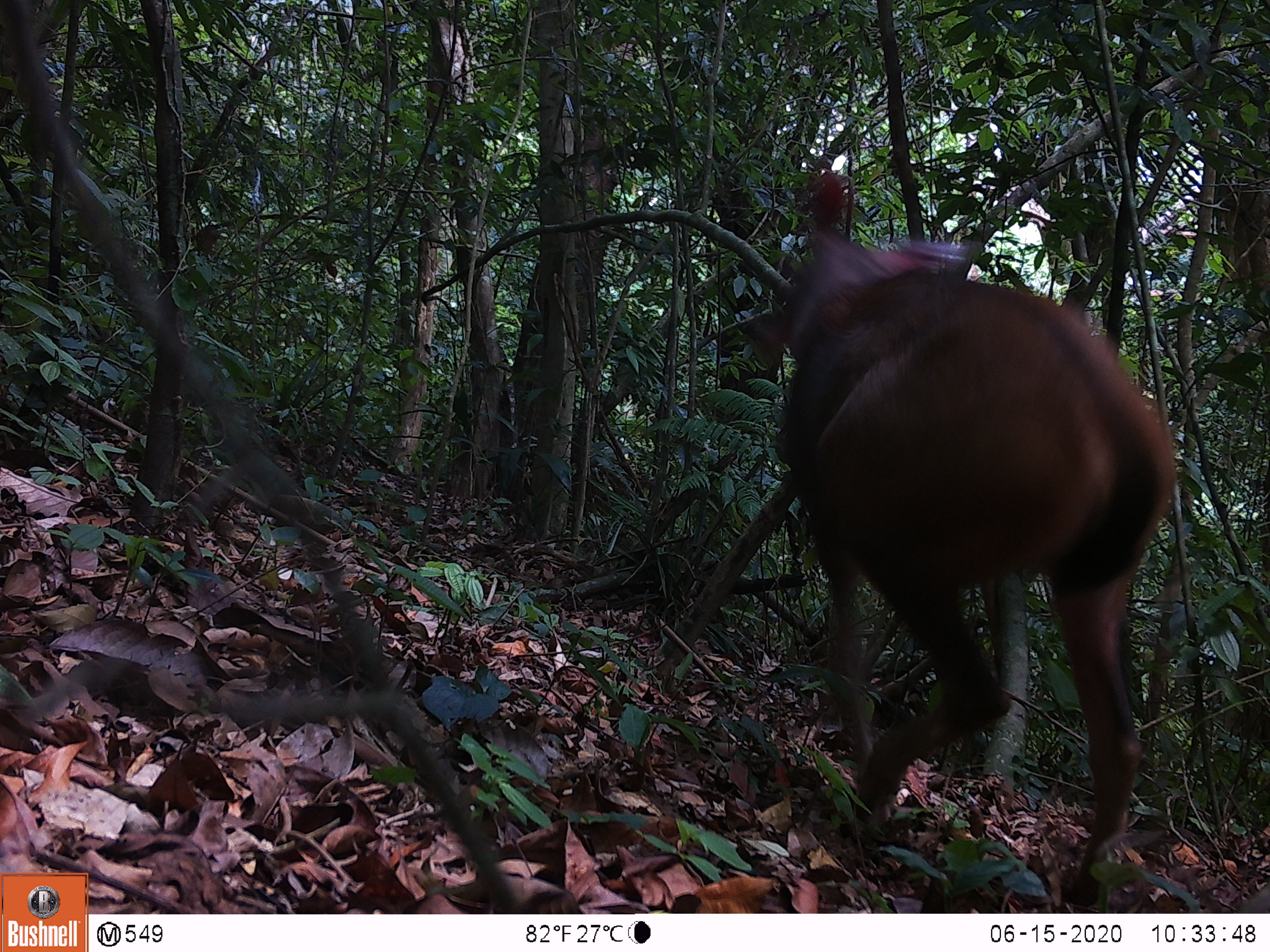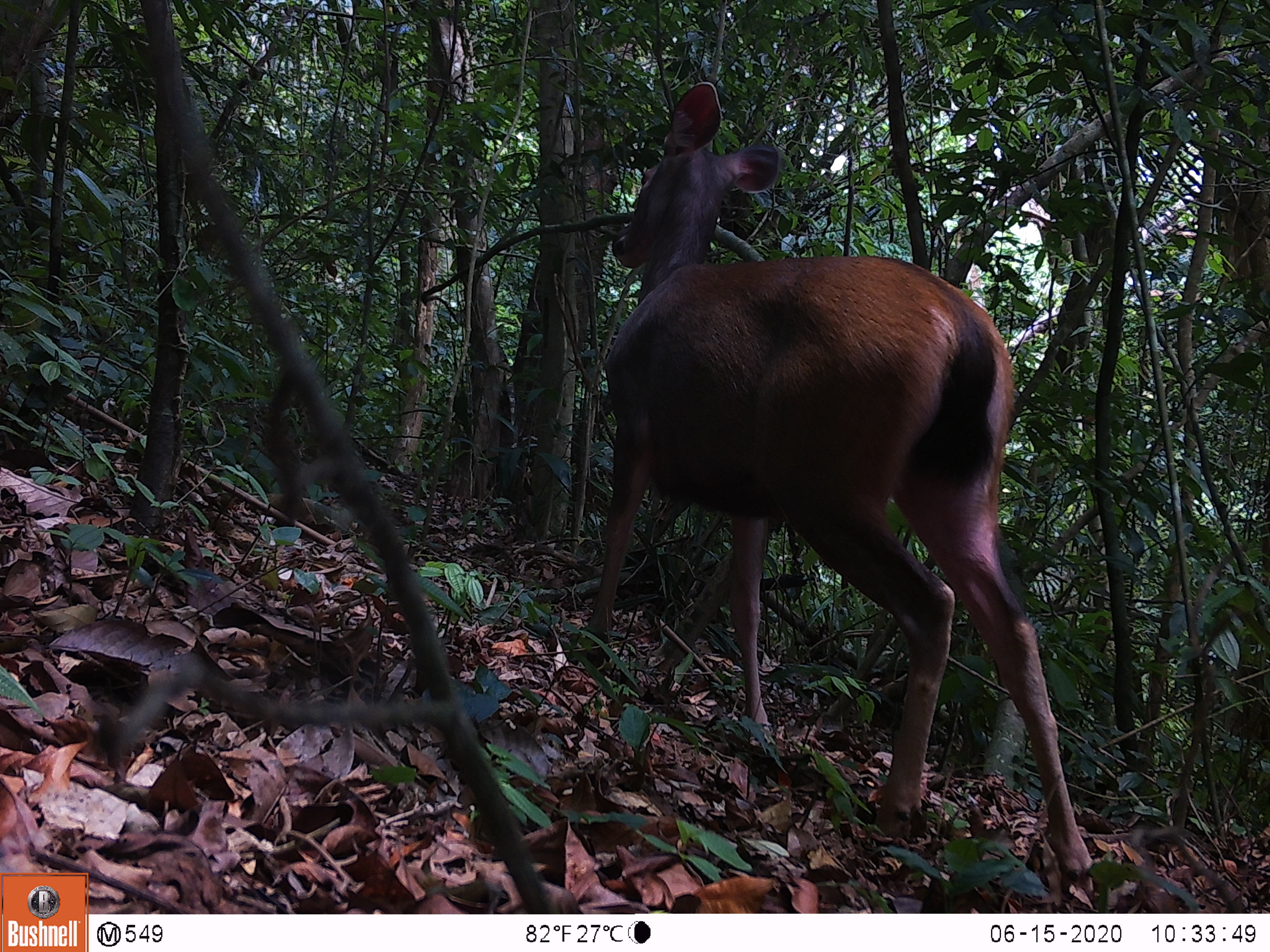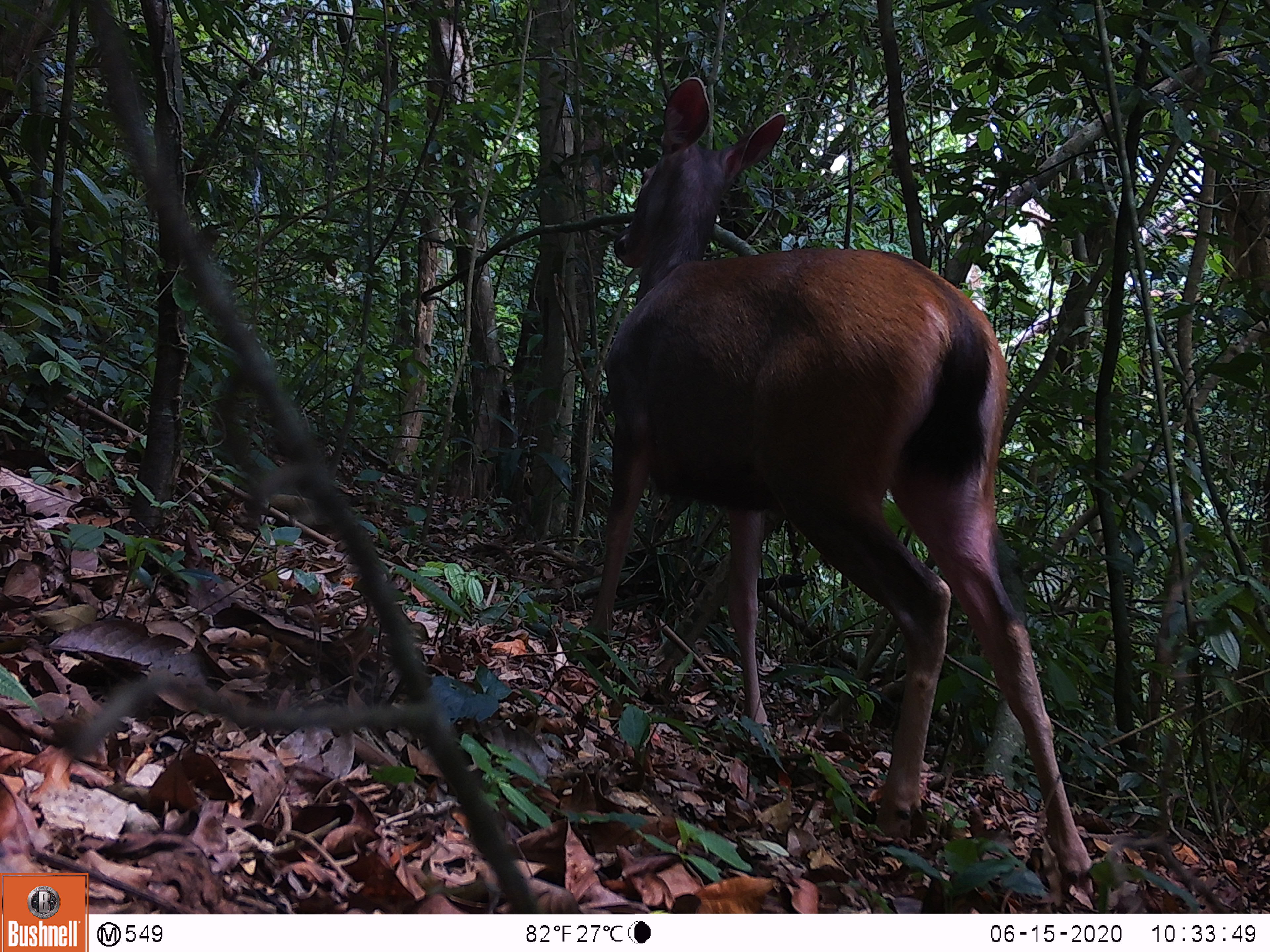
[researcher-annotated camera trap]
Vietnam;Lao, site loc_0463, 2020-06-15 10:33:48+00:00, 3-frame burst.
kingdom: Animalia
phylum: Chordata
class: Mammalia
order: Artiodactyla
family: Cervidae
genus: Rusa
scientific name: Rusa unicolor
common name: sambar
Sambar (Rusa unicolor). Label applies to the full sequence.